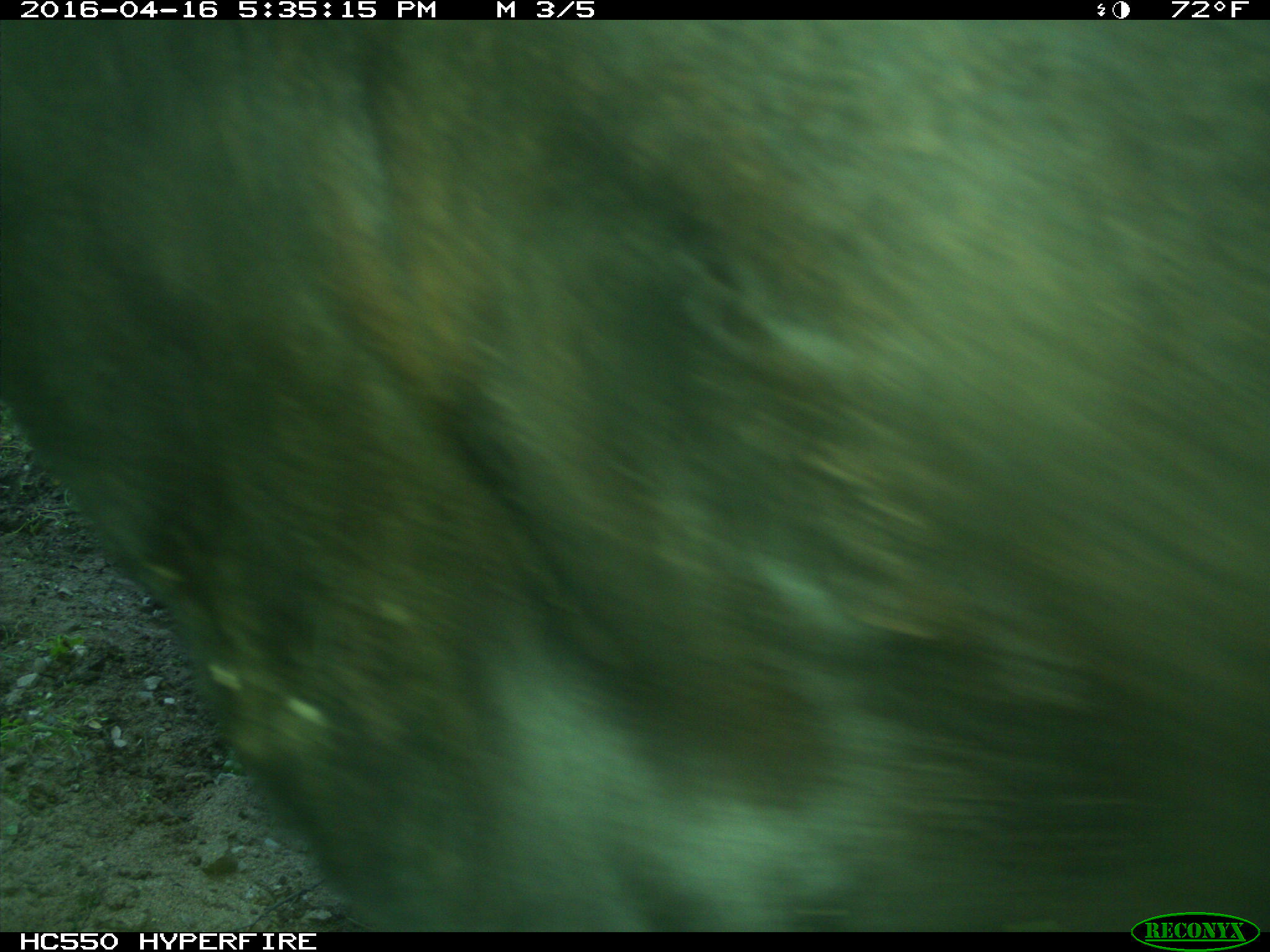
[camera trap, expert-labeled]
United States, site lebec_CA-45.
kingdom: Animalia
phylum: Chordata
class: Mammalia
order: Artiodactyla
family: Bovidae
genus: Bos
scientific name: Bos taurus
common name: domestic cow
Bos taurus (domestic cow).